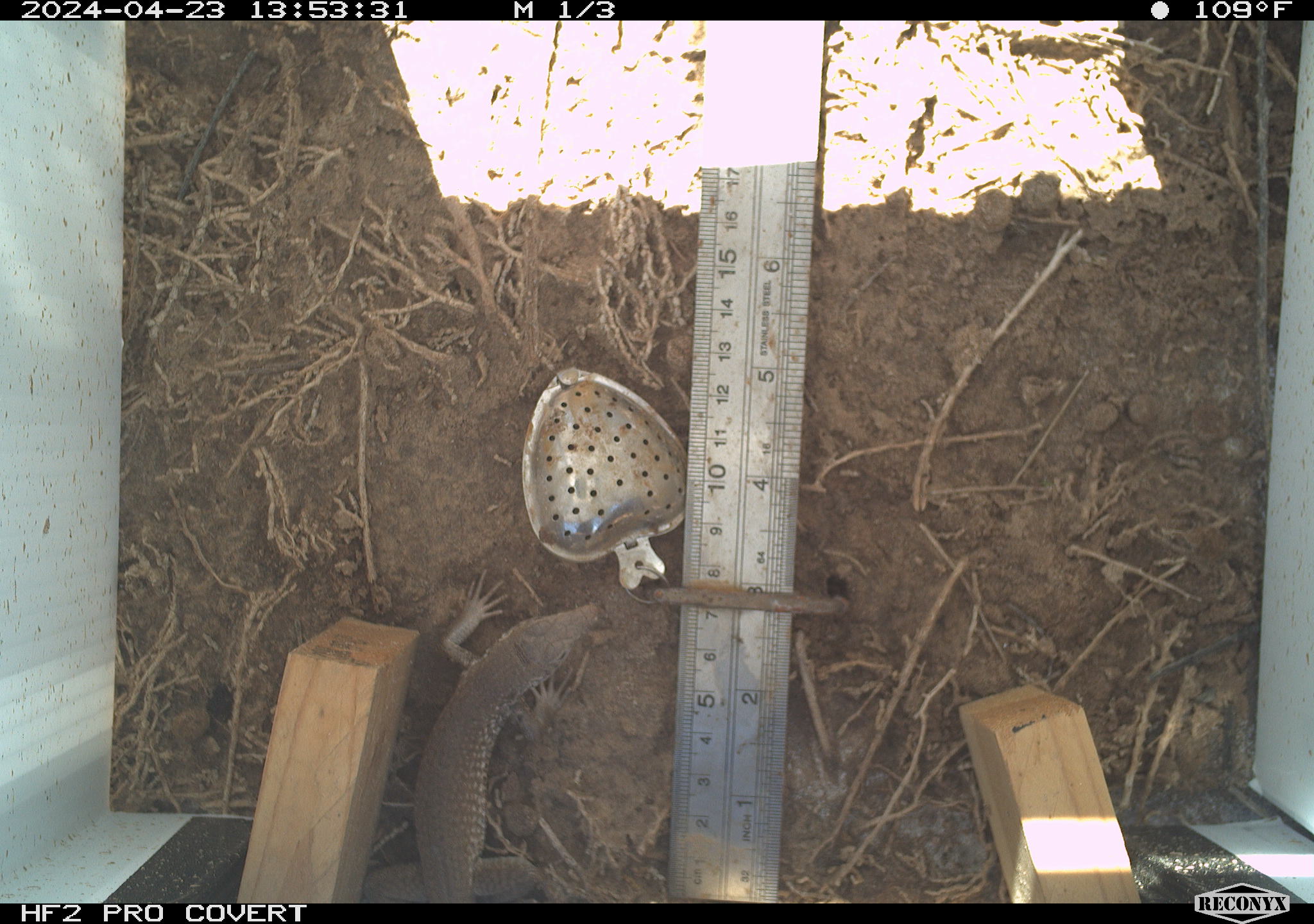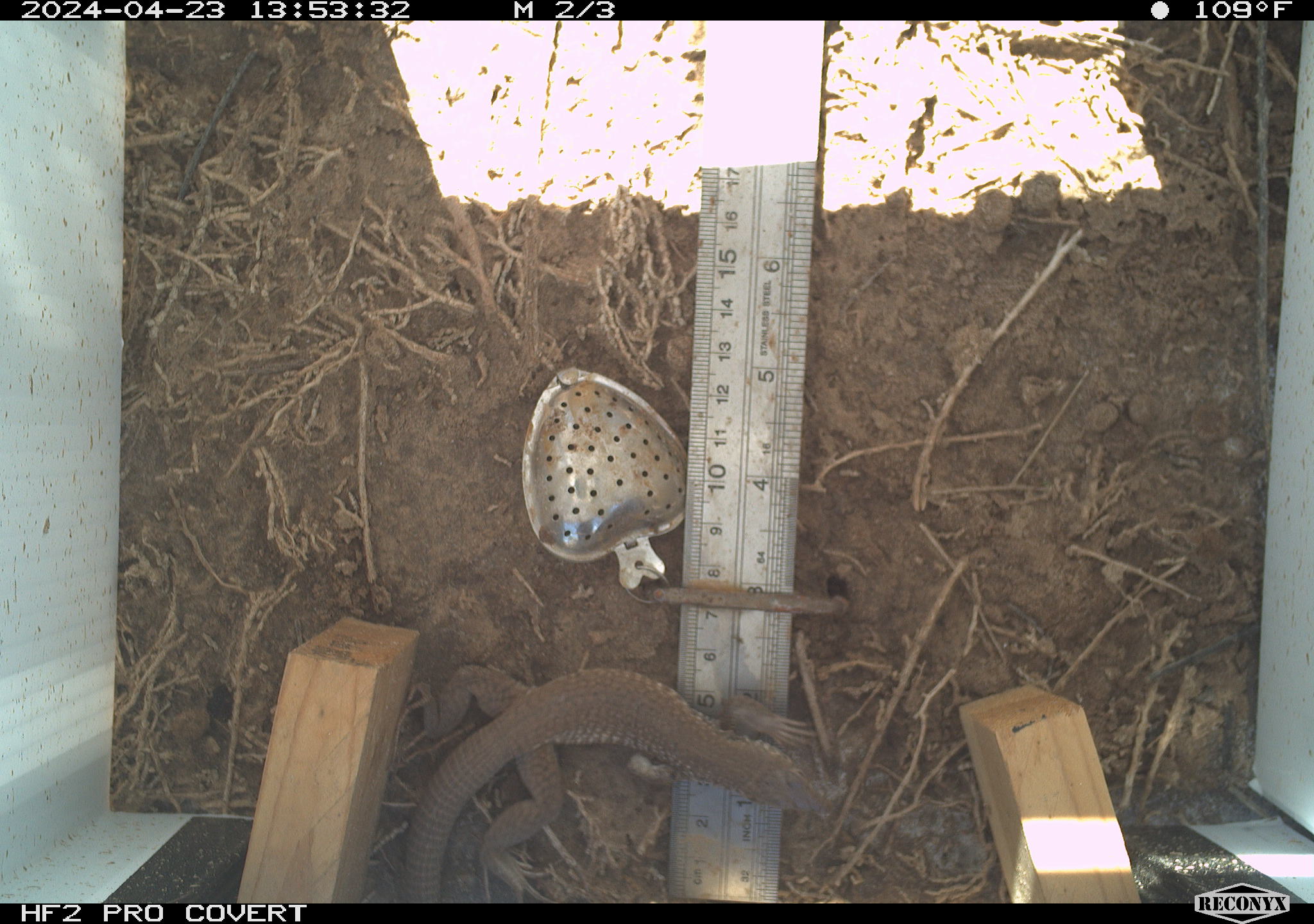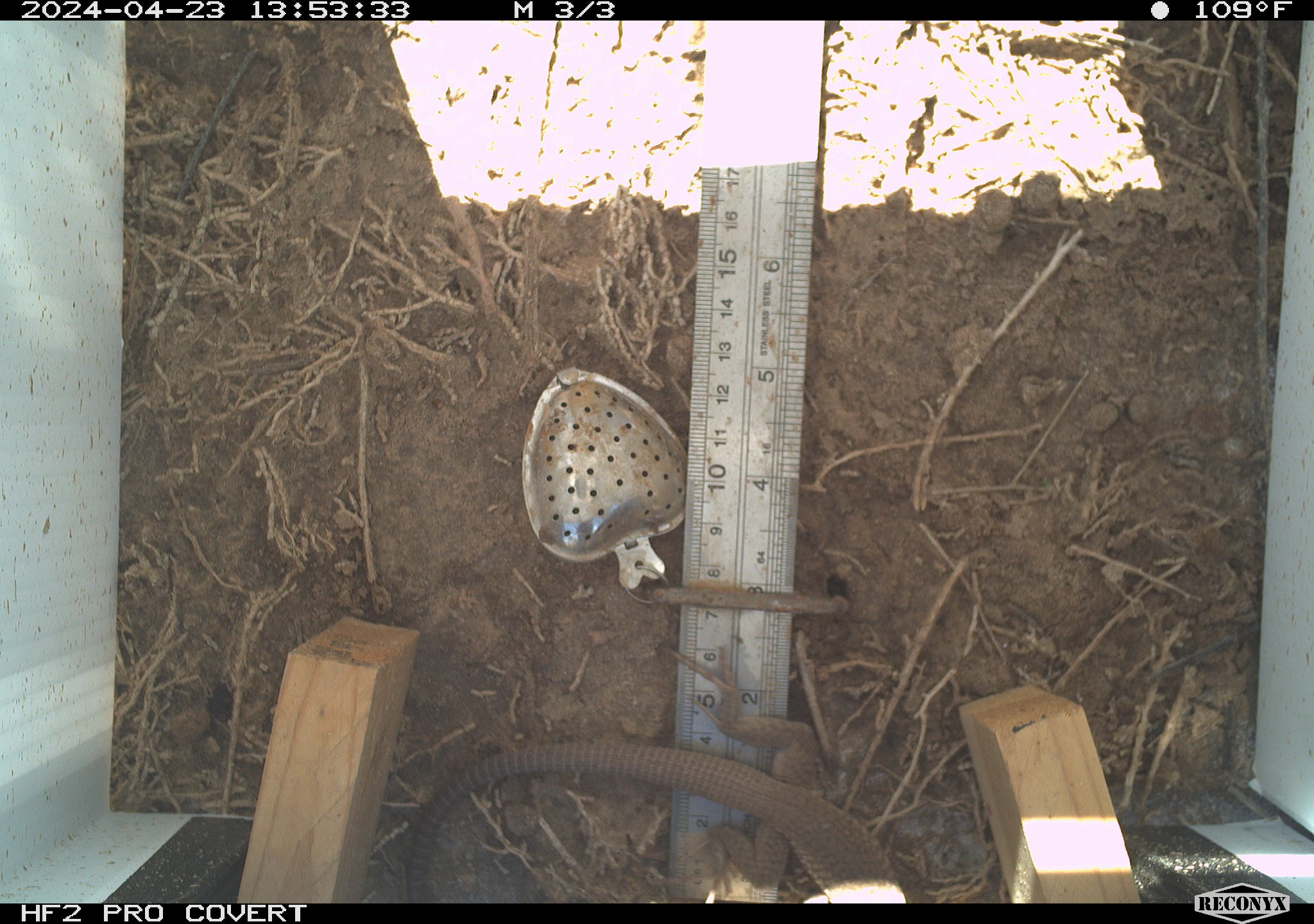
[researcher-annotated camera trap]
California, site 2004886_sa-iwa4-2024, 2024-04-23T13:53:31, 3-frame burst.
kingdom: Animalia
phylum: Chordata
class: Reptilia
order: Squamata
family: Teiidae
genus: Aspidoscelis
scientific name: Aspidoscelis tigris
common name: western whiptail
Western whiptail (Aspidoscelis tigris).